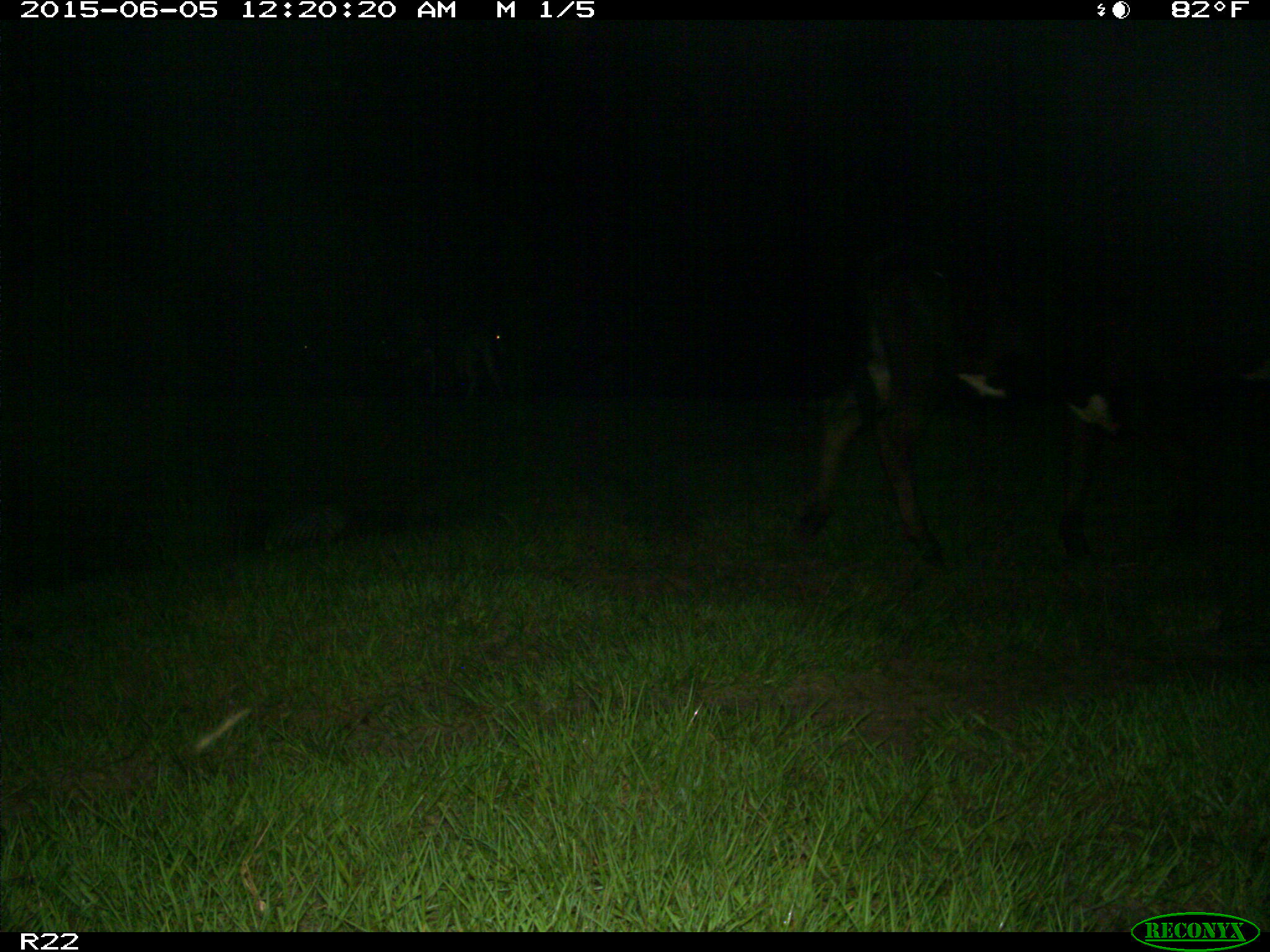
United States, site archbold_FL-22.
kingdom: Animalia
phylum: Chordata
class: Mammalia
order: Artiodactyla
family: Bovidae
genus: Bos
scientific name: Bos taurus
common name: domestic cow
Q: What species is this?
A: Bos taurus (domestic cow).